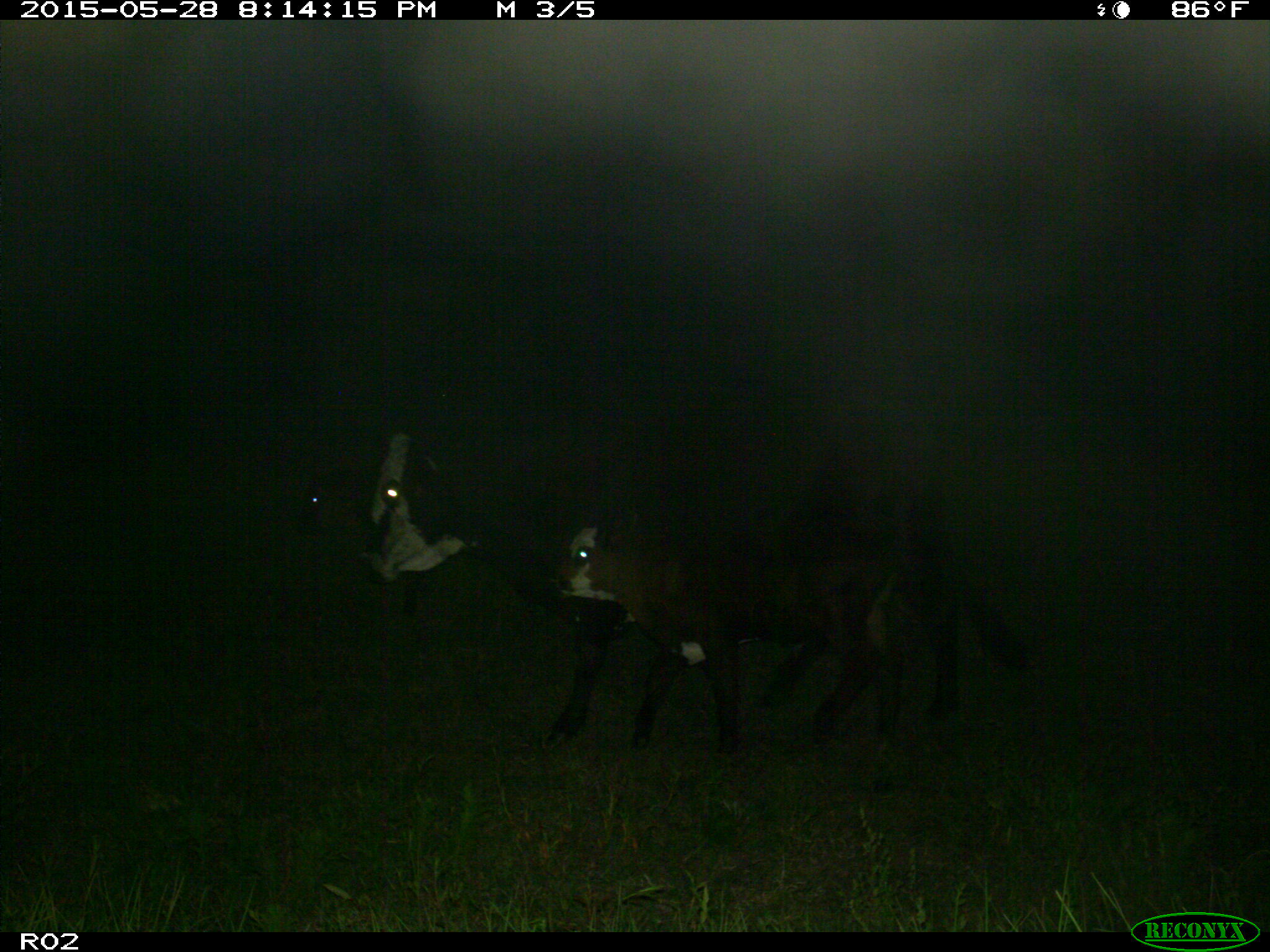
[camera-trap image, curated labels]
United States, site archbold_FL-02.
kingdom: Animalia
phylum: Chordata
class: Mammalia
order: Artiodactyla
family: Bovidae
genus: Bos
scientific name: Bos taurus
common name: domestic cow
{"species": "Bos taurus (domestic cow)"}